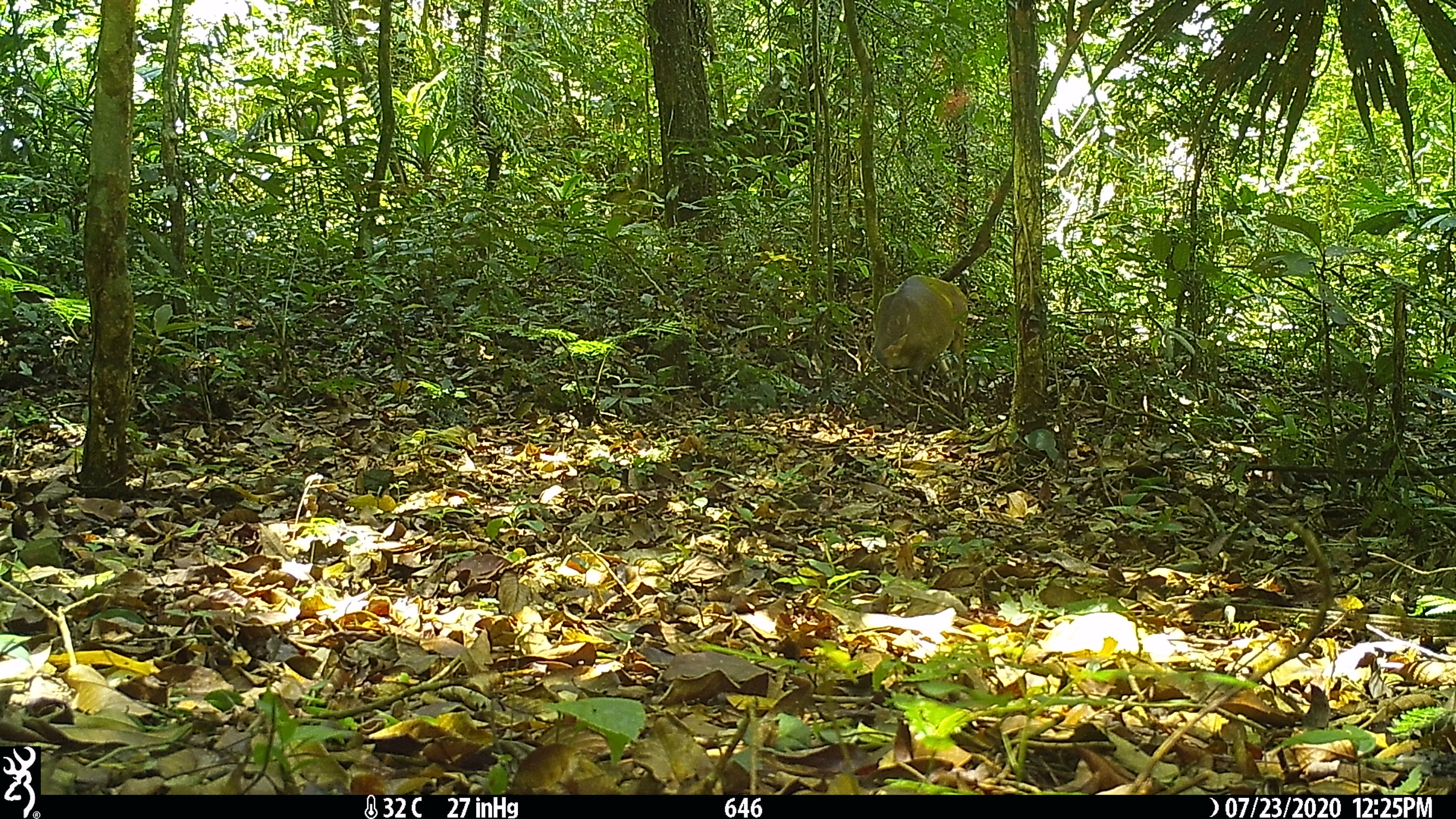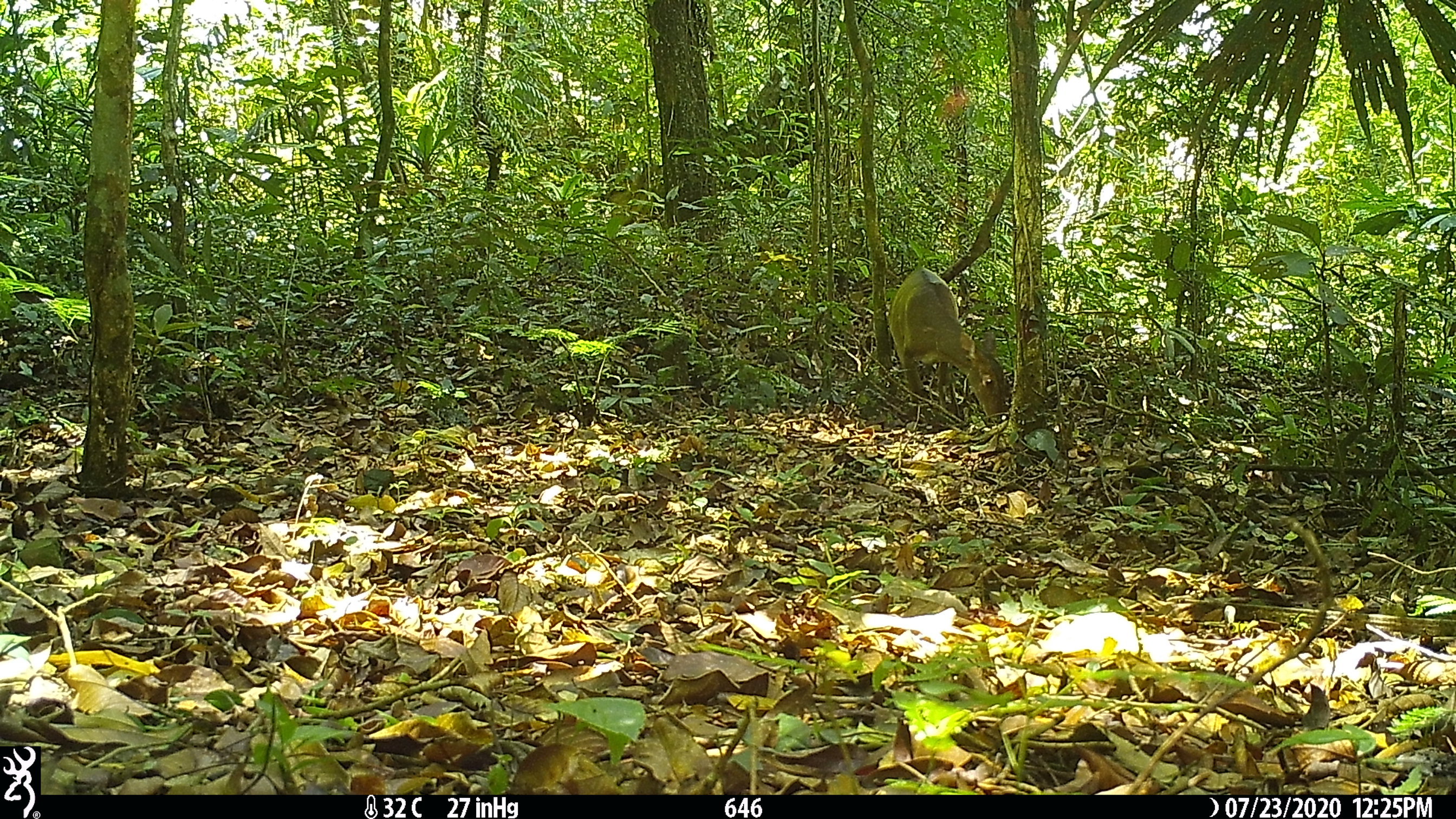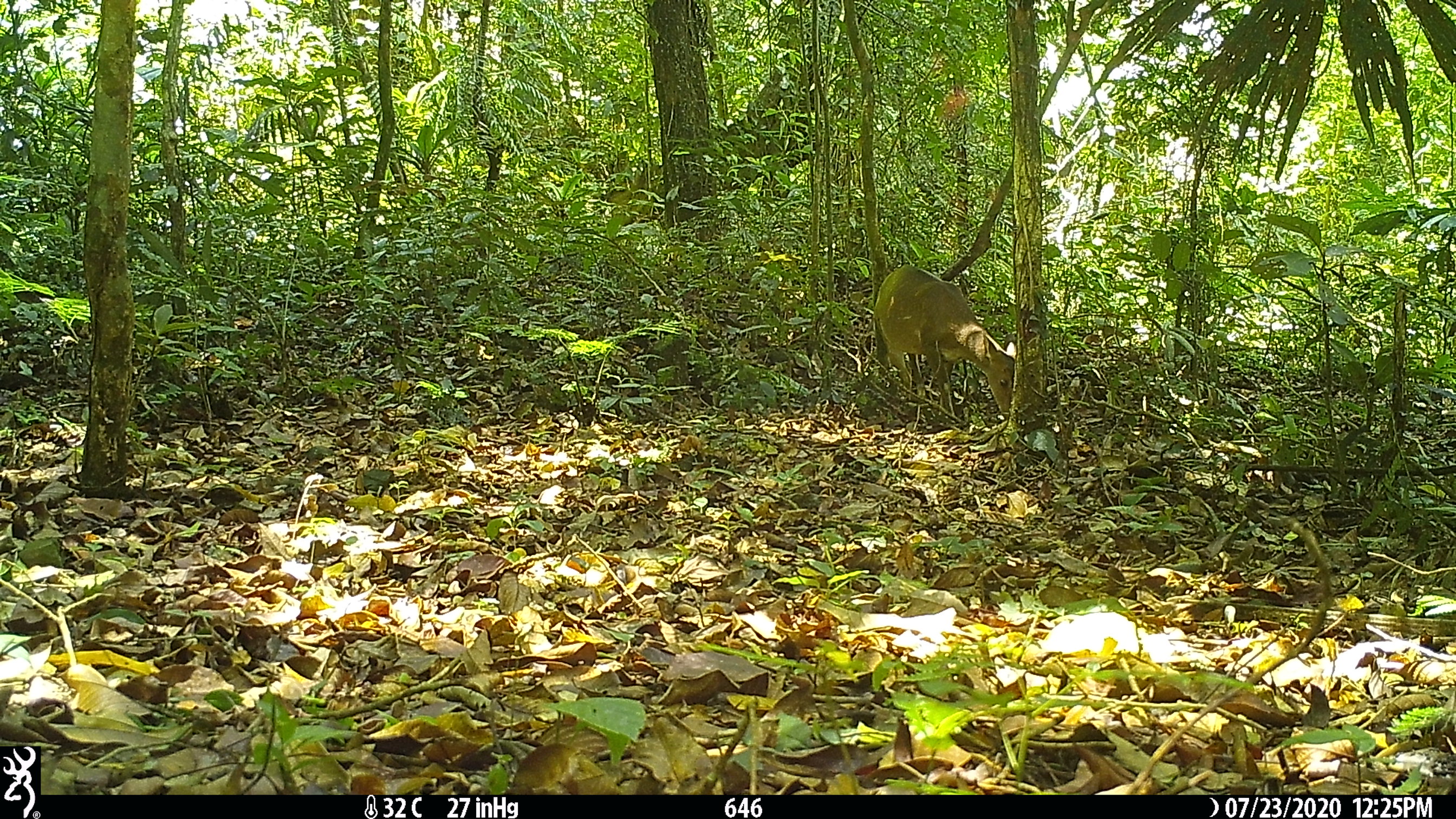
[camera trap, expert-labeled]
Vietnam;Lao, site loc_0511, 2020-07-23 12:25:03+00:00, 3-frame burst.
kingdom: Animalia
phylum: Chordata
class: Mammalia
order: Artiodactyla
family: Cervidae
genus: Muntiacus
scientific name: Muntiacus vuquangensis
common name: large-antlered muntjac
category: large antlered muntjac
Large antlered muntjac (large-antlered muntjac) (Muntiacus vuquangensis). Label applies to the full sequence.